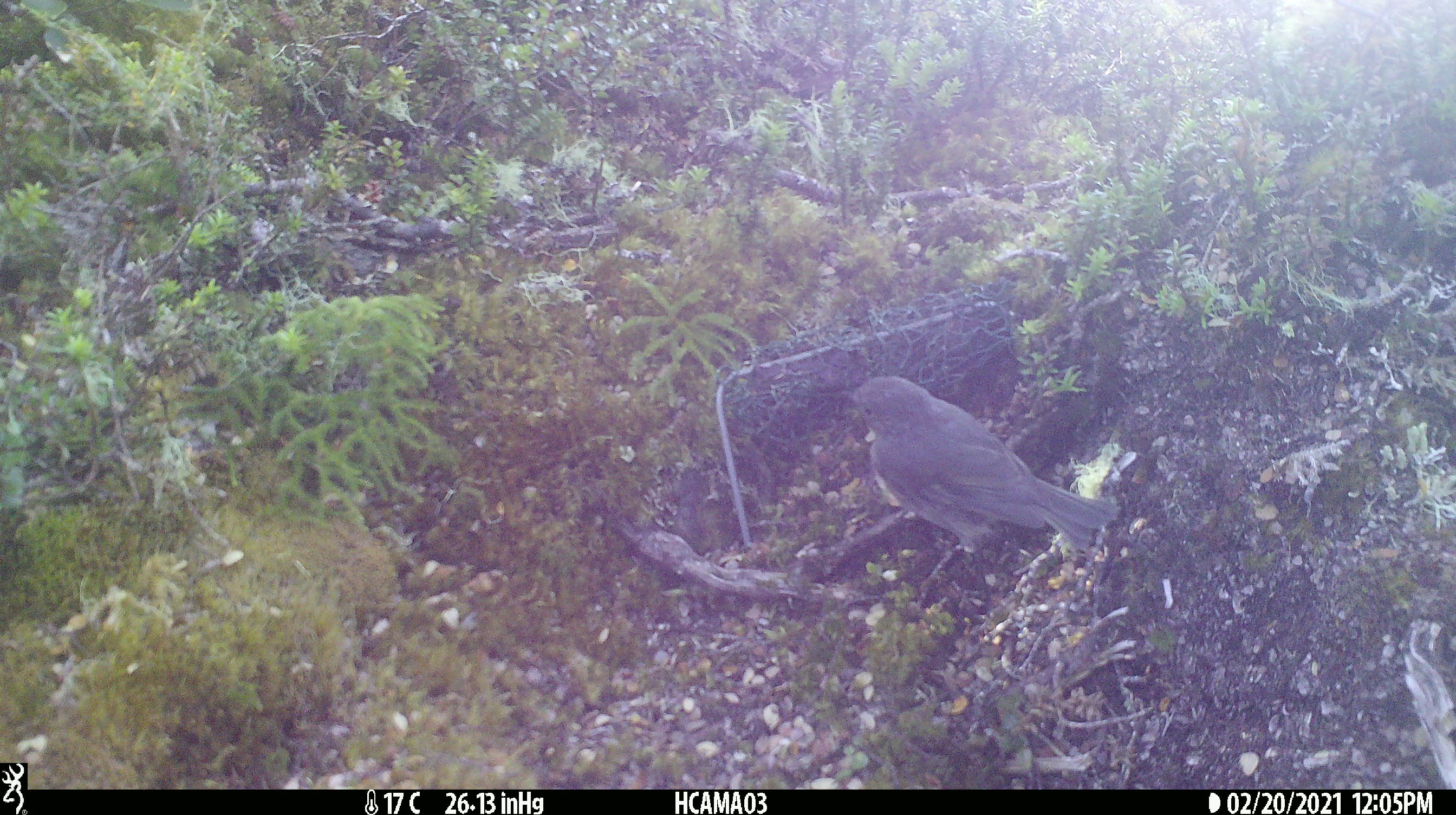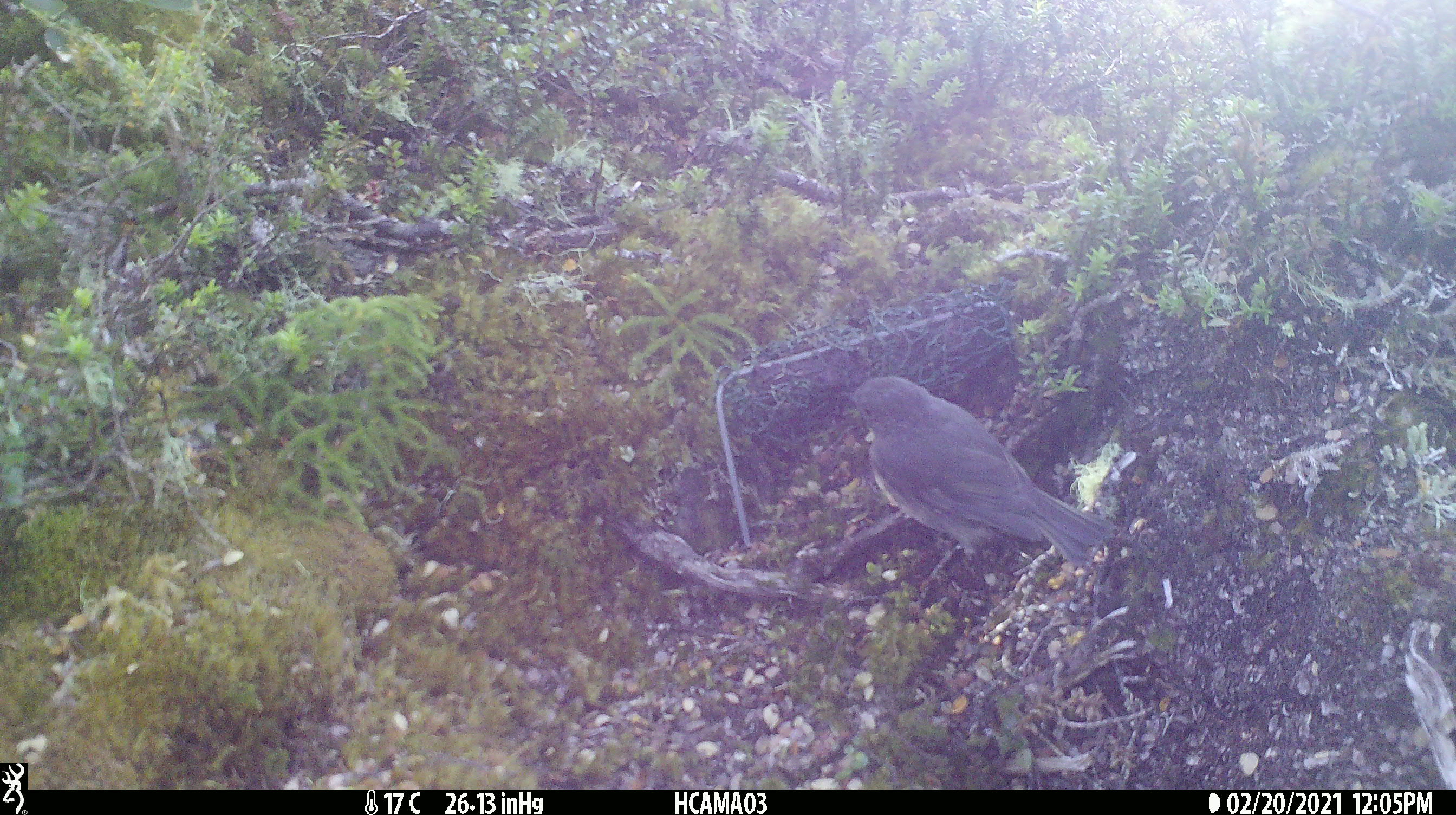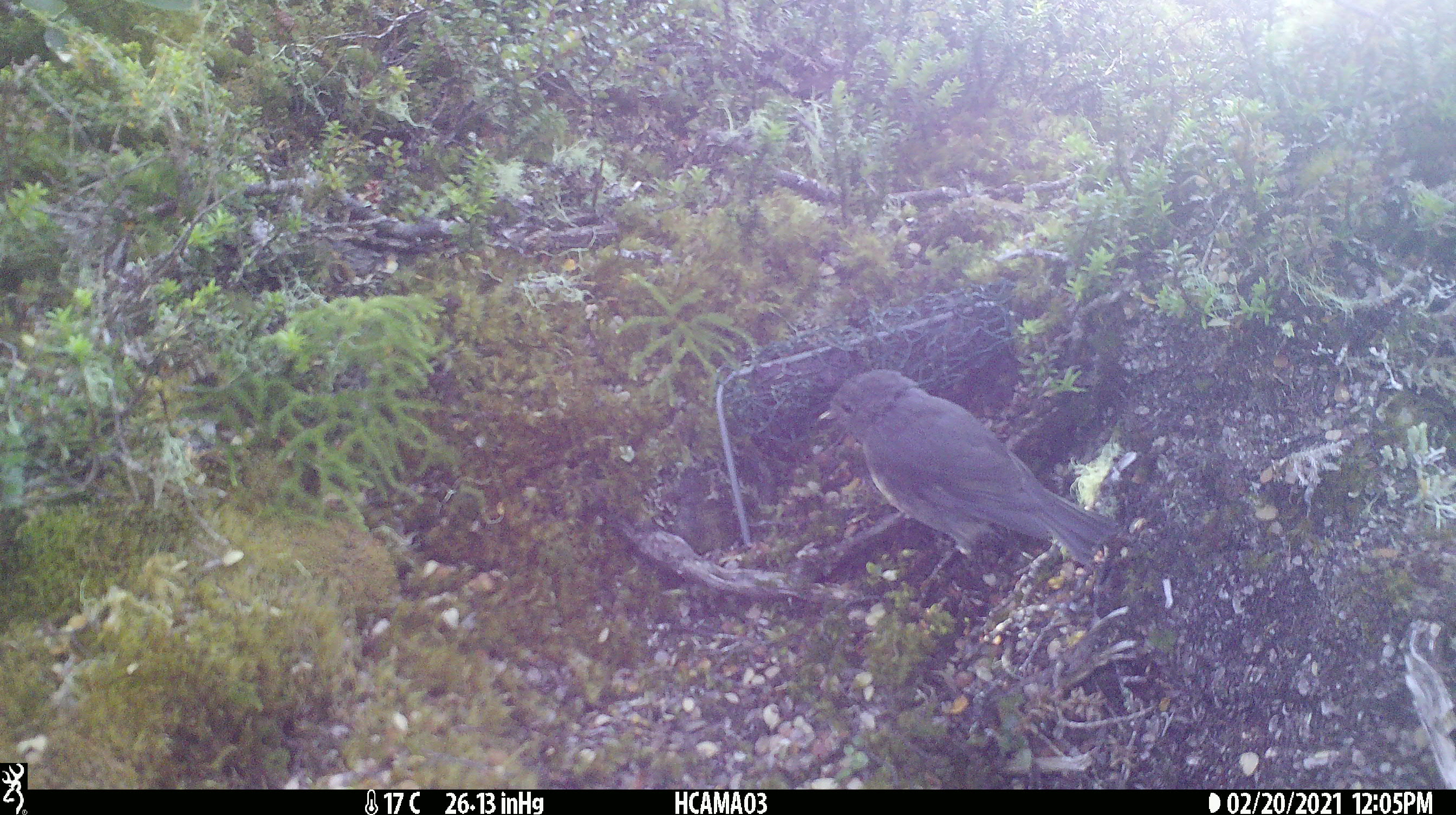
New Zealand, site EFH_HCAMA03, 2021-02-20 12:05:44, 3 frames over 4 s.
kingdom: Animalia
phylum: Chordata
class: Aves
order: Passeriformes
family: Petroicidae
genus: Petroica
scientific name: Petroica australis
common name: new zealand robin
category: robin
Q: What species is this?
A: Robin (new zealand robin) (Petroica australis).